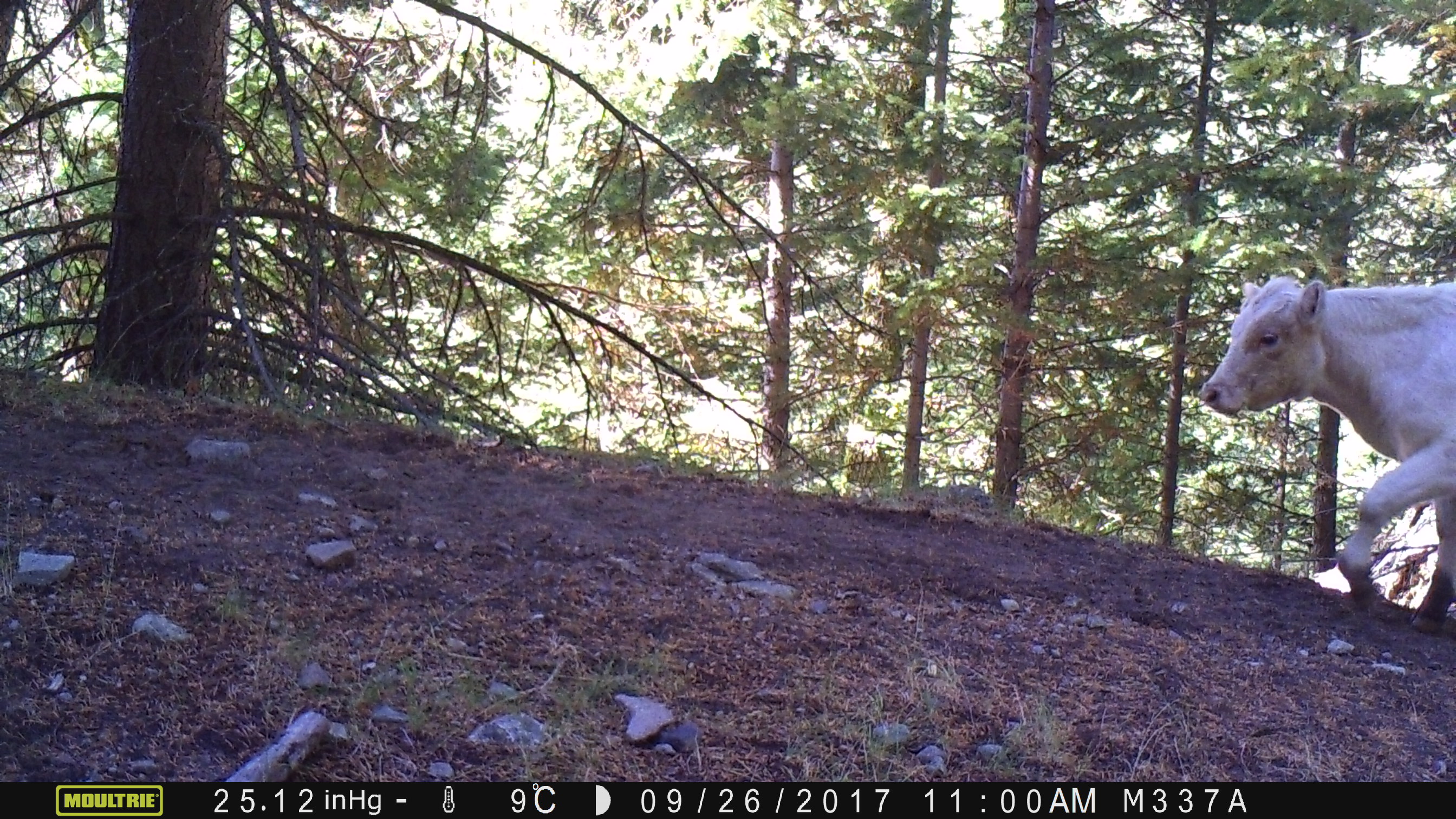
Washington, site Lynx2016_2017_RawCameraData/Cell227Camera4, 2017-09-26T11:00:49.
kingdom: Animalia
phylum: Chordata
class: Mammalia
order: Artiodactyla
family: Bovidae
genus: Bos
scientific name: Bos taurus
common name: domestic cattle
Domestic cattle (Bos taurus). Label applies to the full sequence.